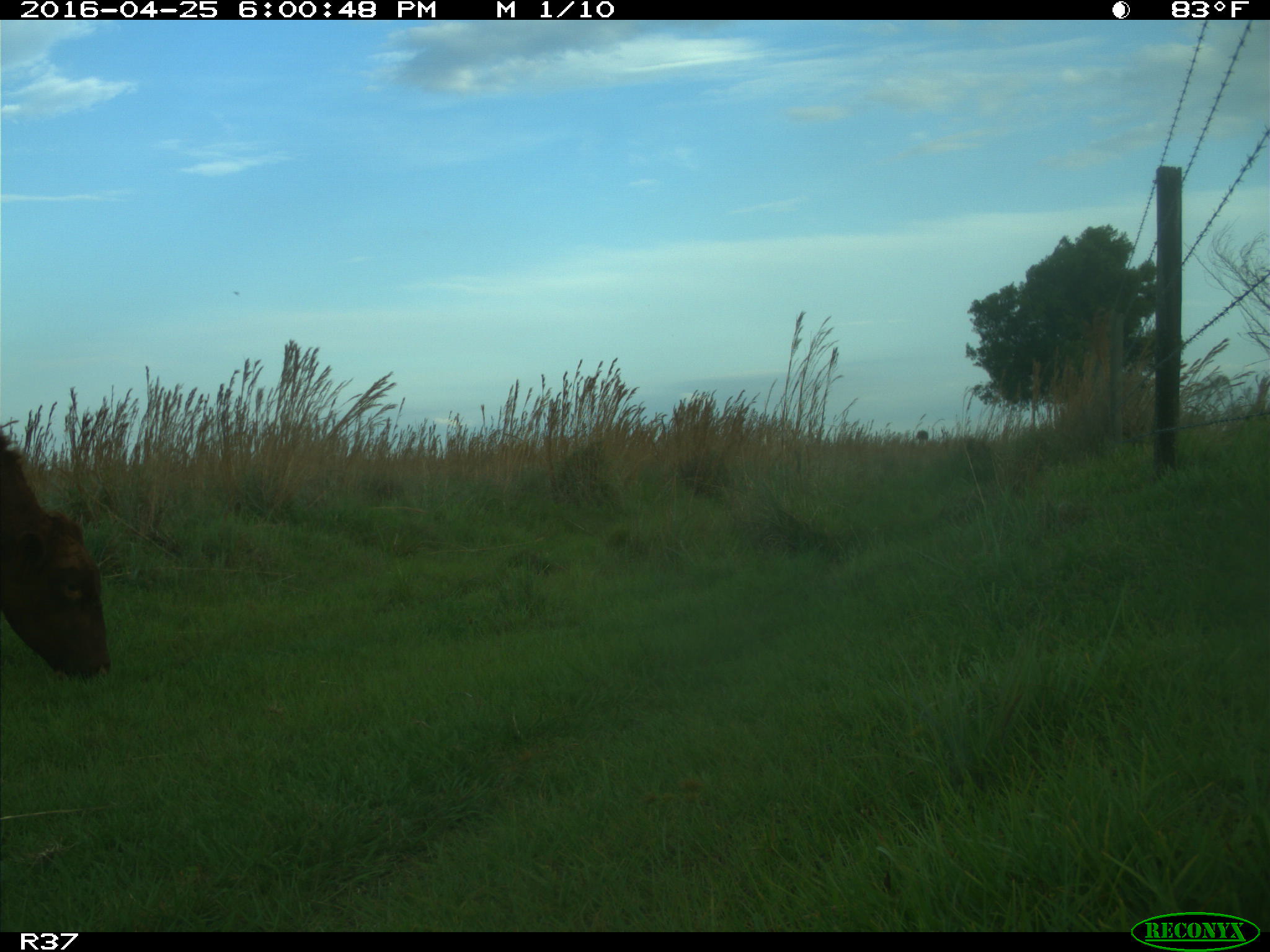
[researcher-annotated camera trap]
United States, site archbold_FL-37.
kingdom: Animalia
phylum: Chordata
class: Mammalia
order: Artiodactyla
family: Bovidae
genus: Bos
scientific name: Bos taurus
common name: domestic cow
Bos taurus (domestic cow).